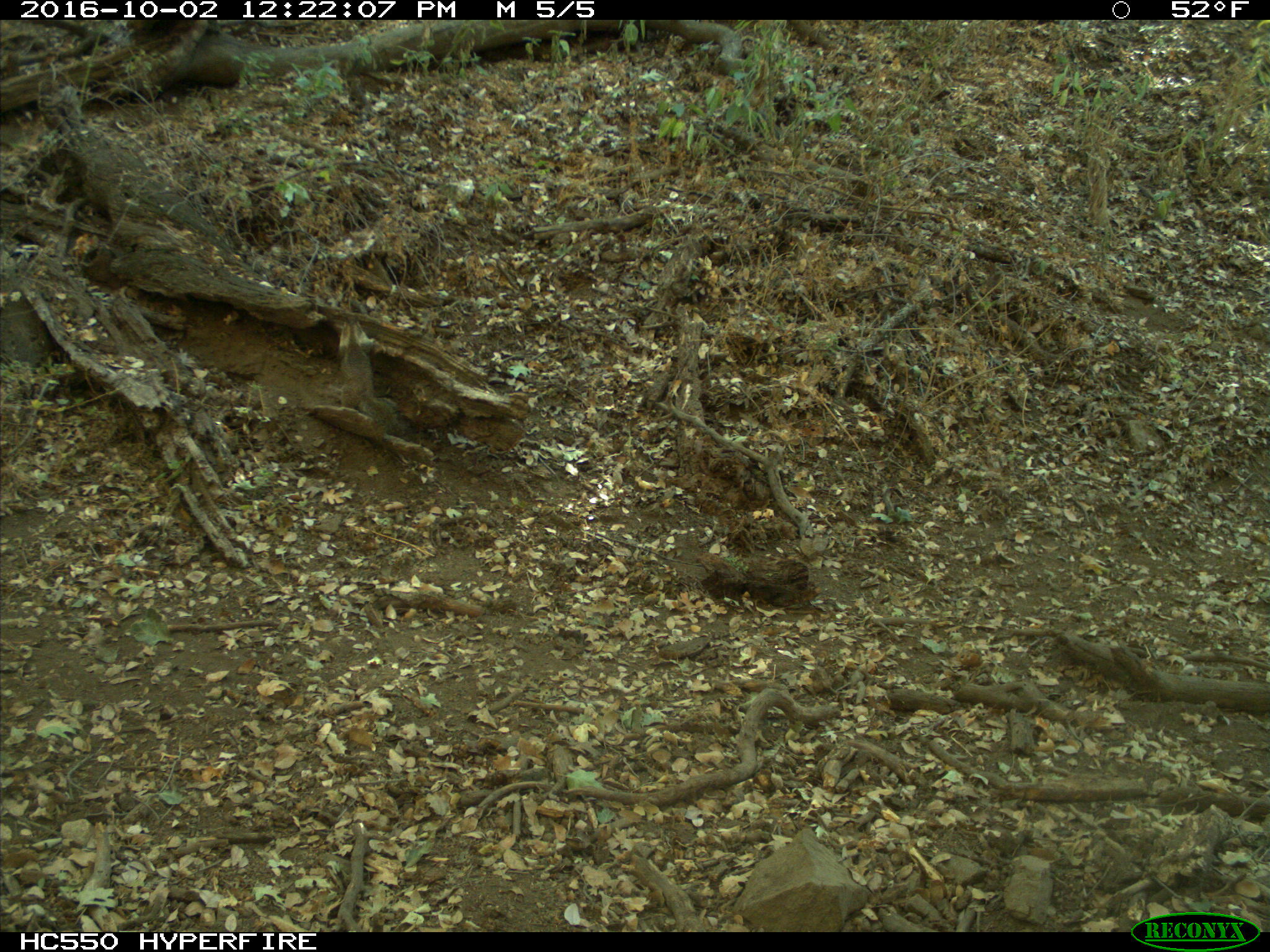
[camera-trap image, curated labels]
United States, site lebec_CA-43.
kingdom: Animalia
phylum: Chordata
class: Mammalia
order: Rodentia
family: Sciuridae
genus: Otospermophilus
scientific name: Otospermophilus beecheyi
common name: california ground squirrel